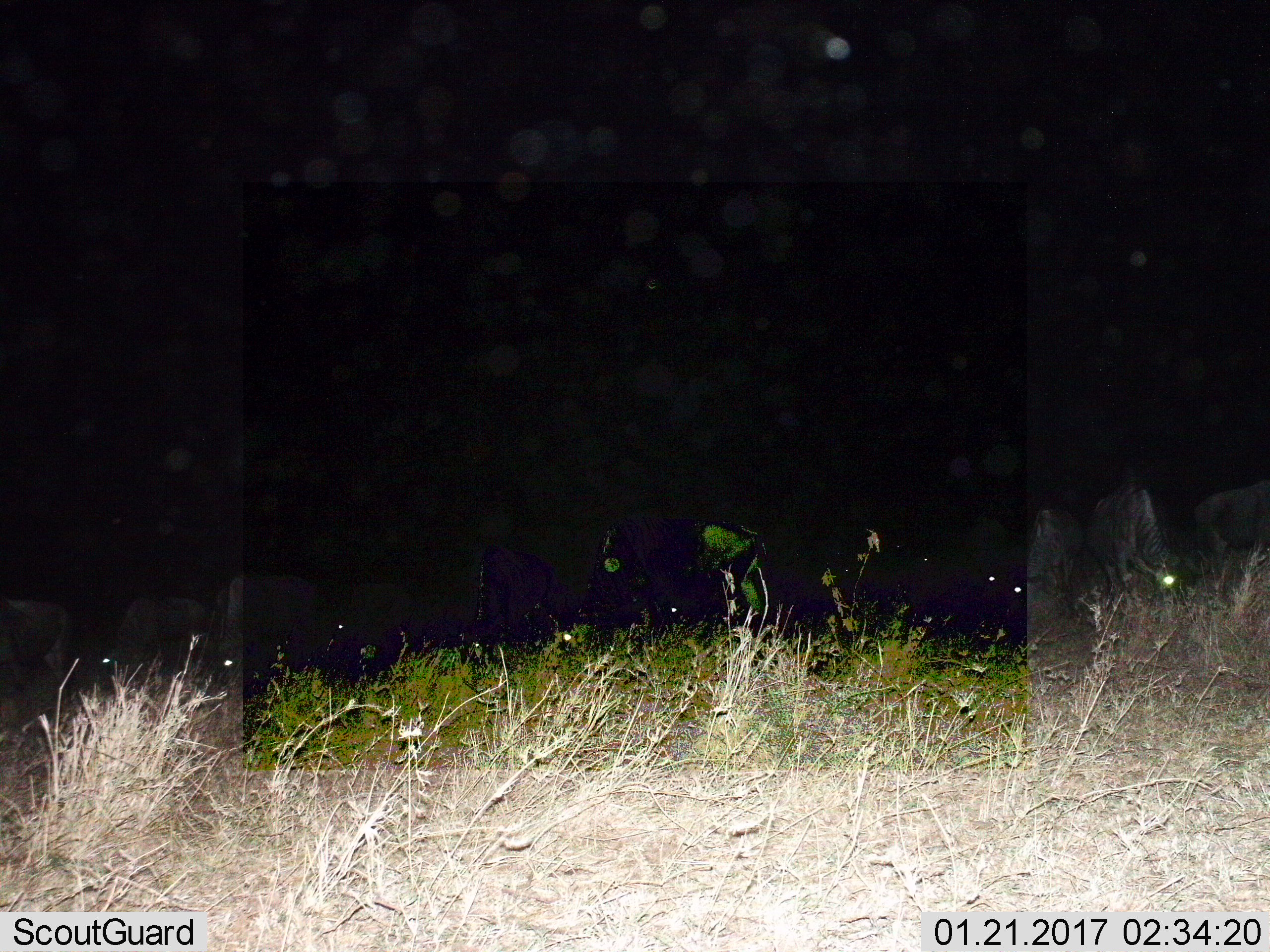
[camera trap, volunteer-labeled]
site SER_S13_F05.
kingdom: Animalia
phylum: Chordata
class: Mammalia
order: Artiodactyla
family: Bovidae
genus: Connochaetes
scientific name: Connochaetes taurinus taurinus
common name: blue wildebeest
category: wildebeestblue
Wildebeestblue (blue wildebeest) (Connochaetes taurinus taurinus), count 11-50. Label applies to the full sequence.